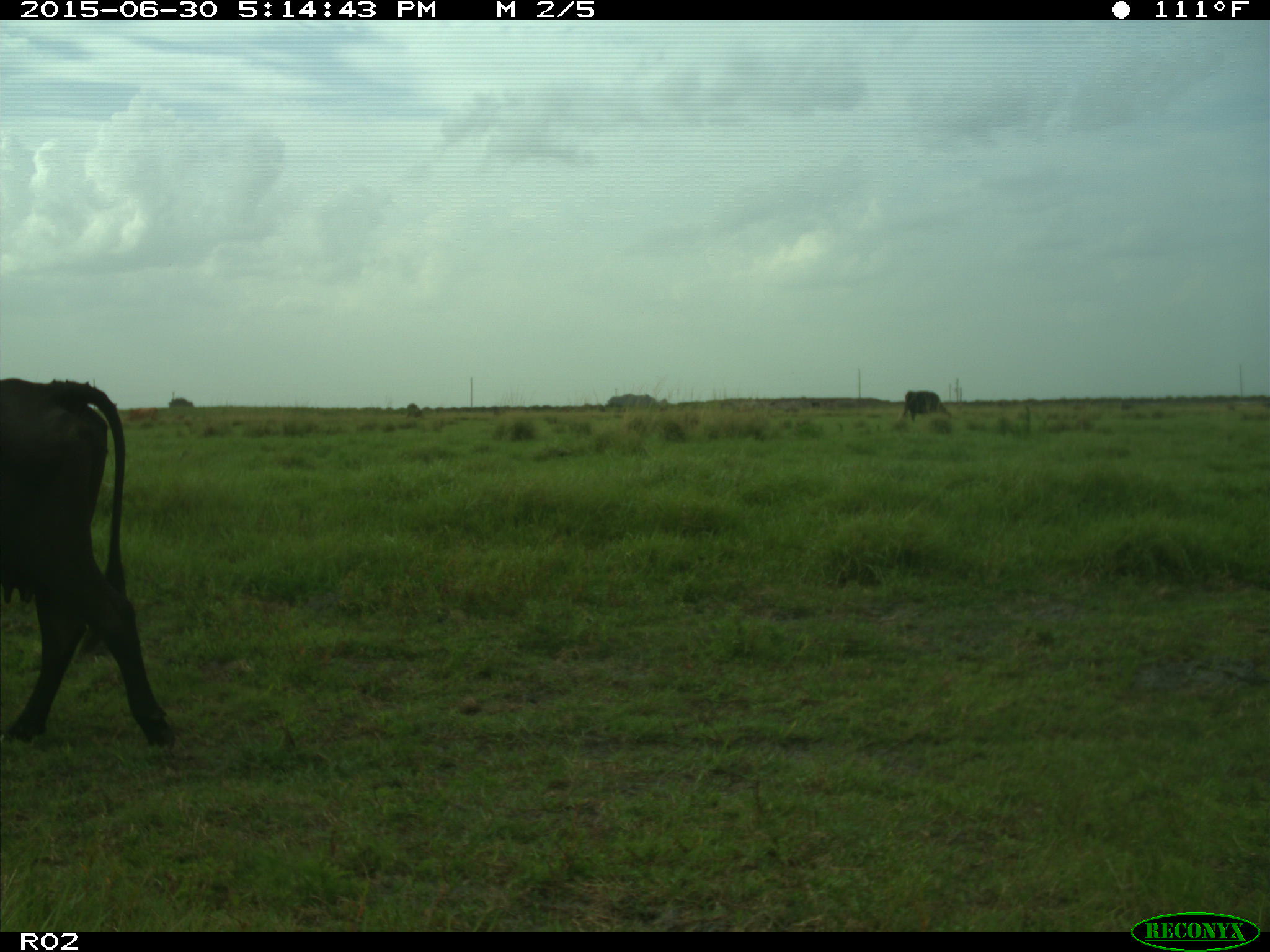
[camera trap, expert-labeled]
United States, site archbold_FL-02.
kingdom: Animalia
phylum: Chordata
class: Mammalia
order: Artiodactyla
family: Bovidae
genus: Bos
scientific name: Bos taurus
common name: domestic cow